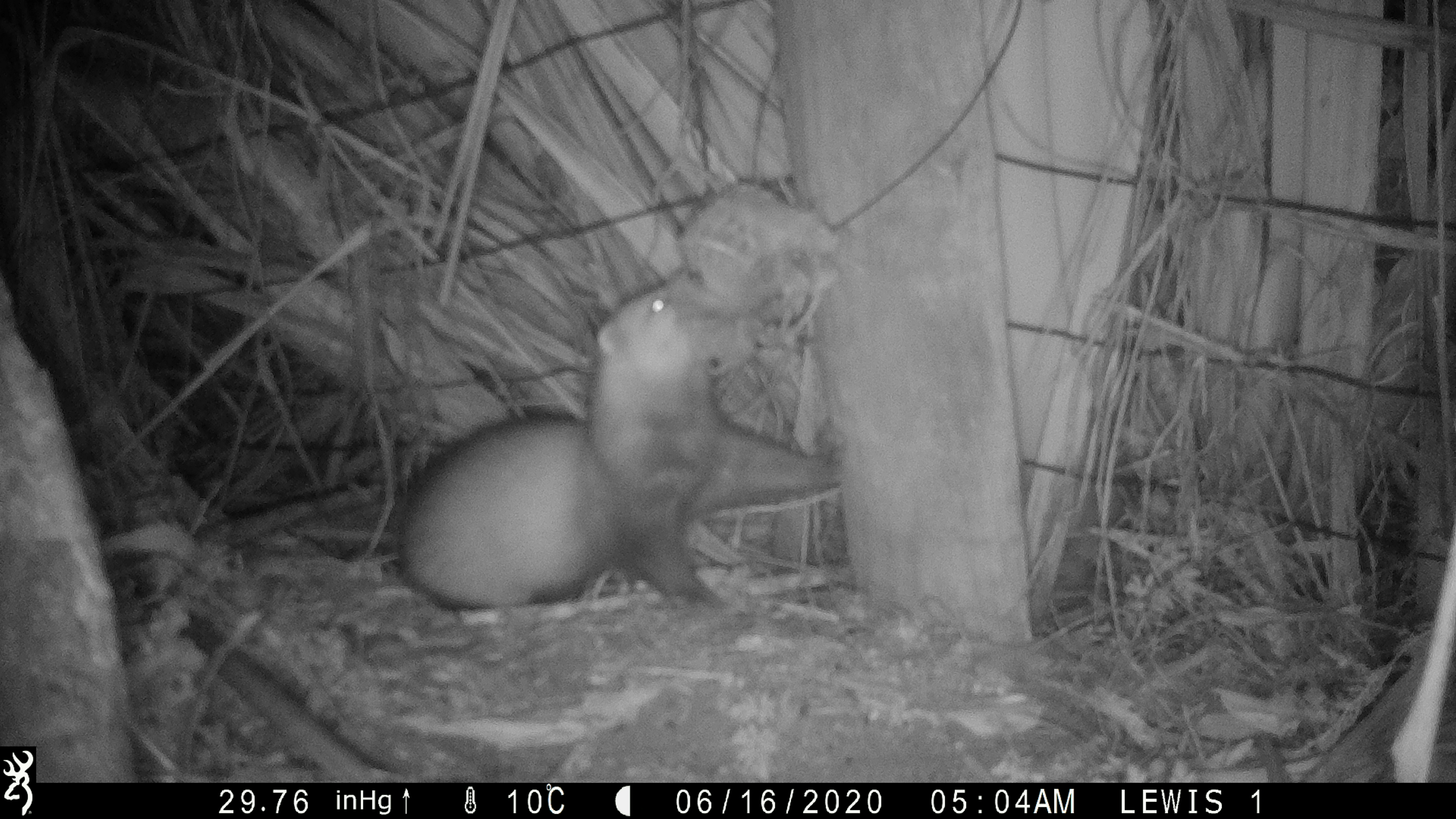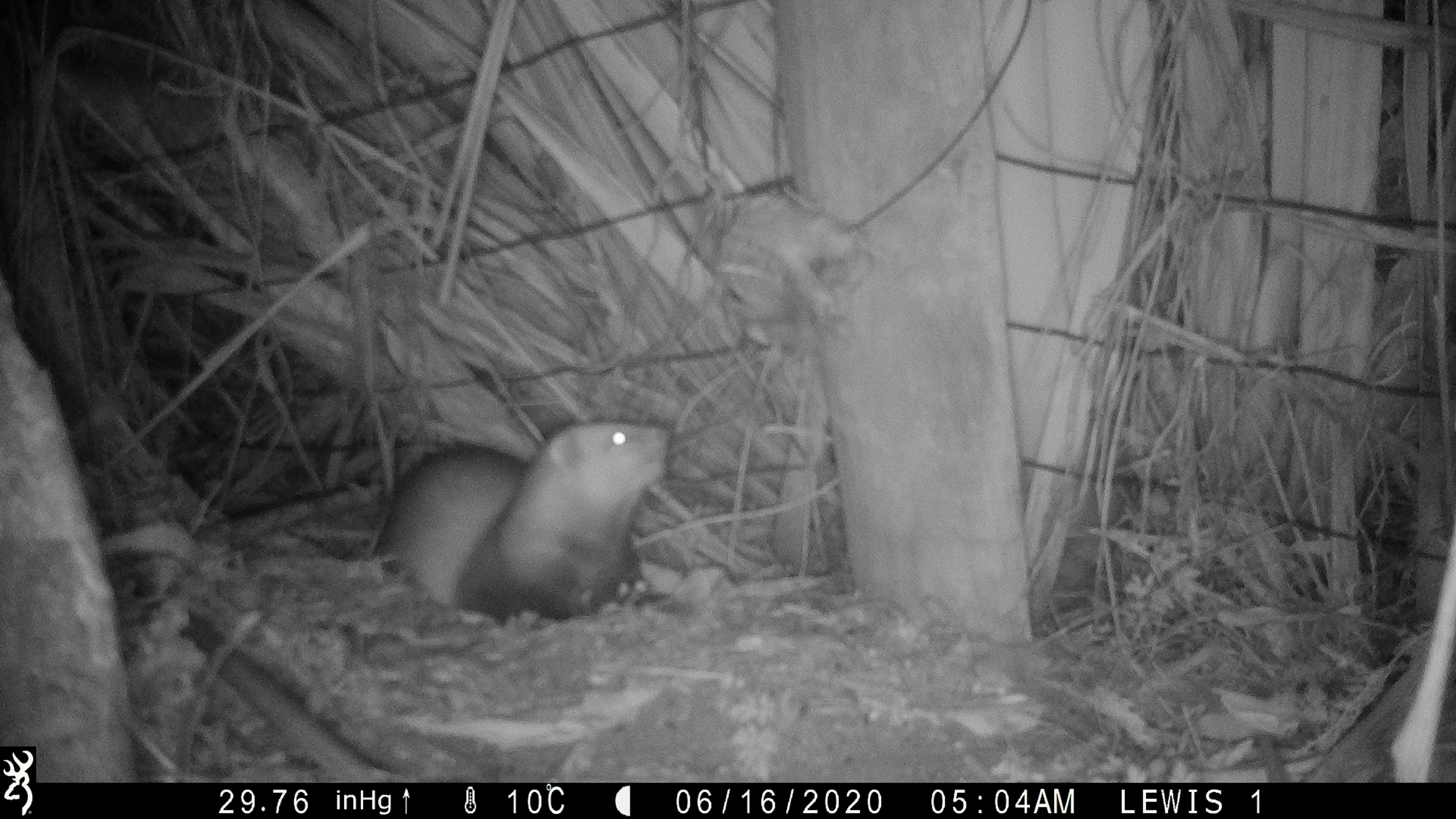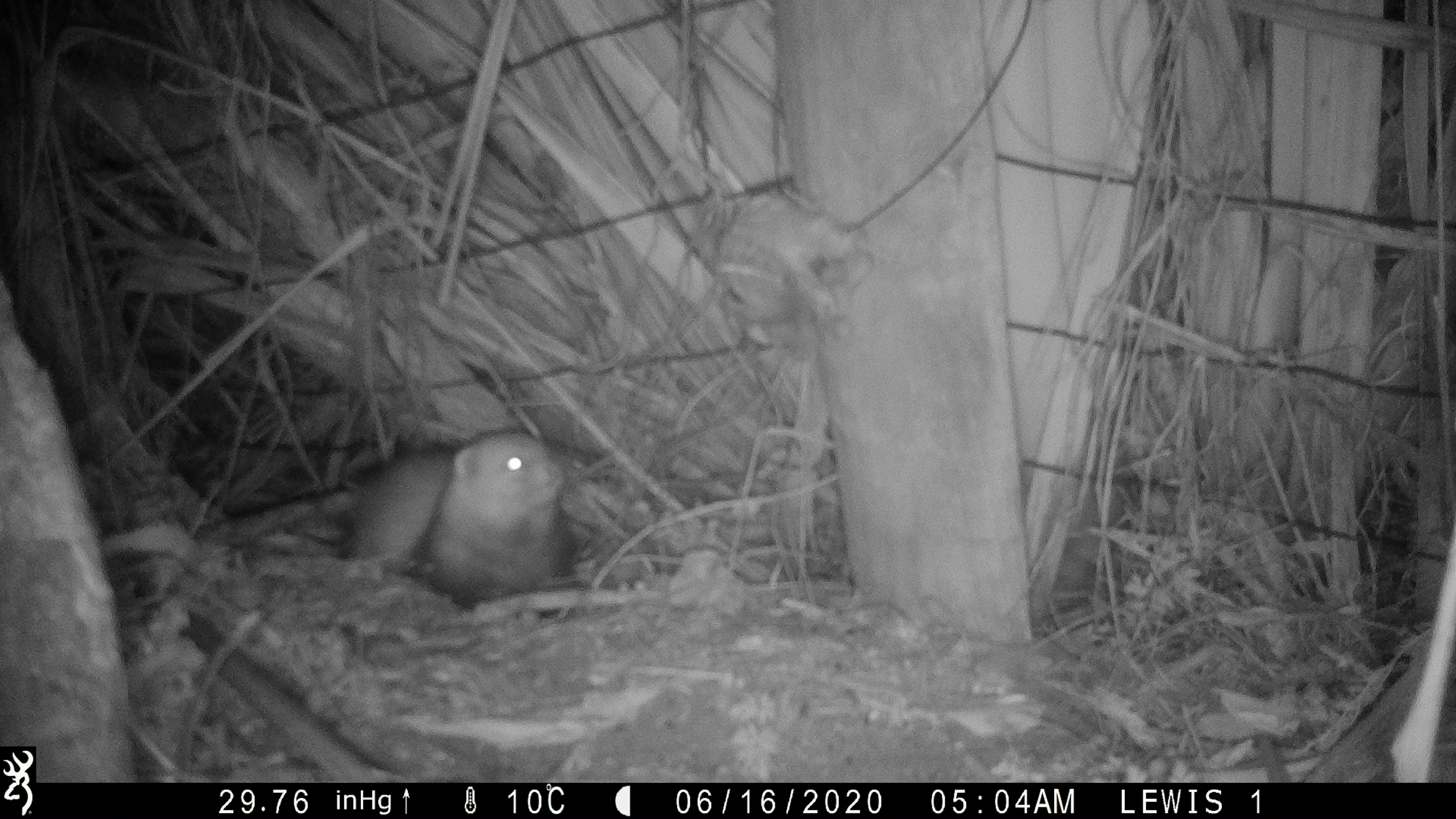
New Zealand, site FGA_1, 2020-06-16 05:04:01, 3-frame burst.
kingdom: Animalia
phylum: Chordata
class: Mammalia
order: Carnivora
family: Mustelidae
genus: Mustela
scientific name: Mustela furo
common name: ferret